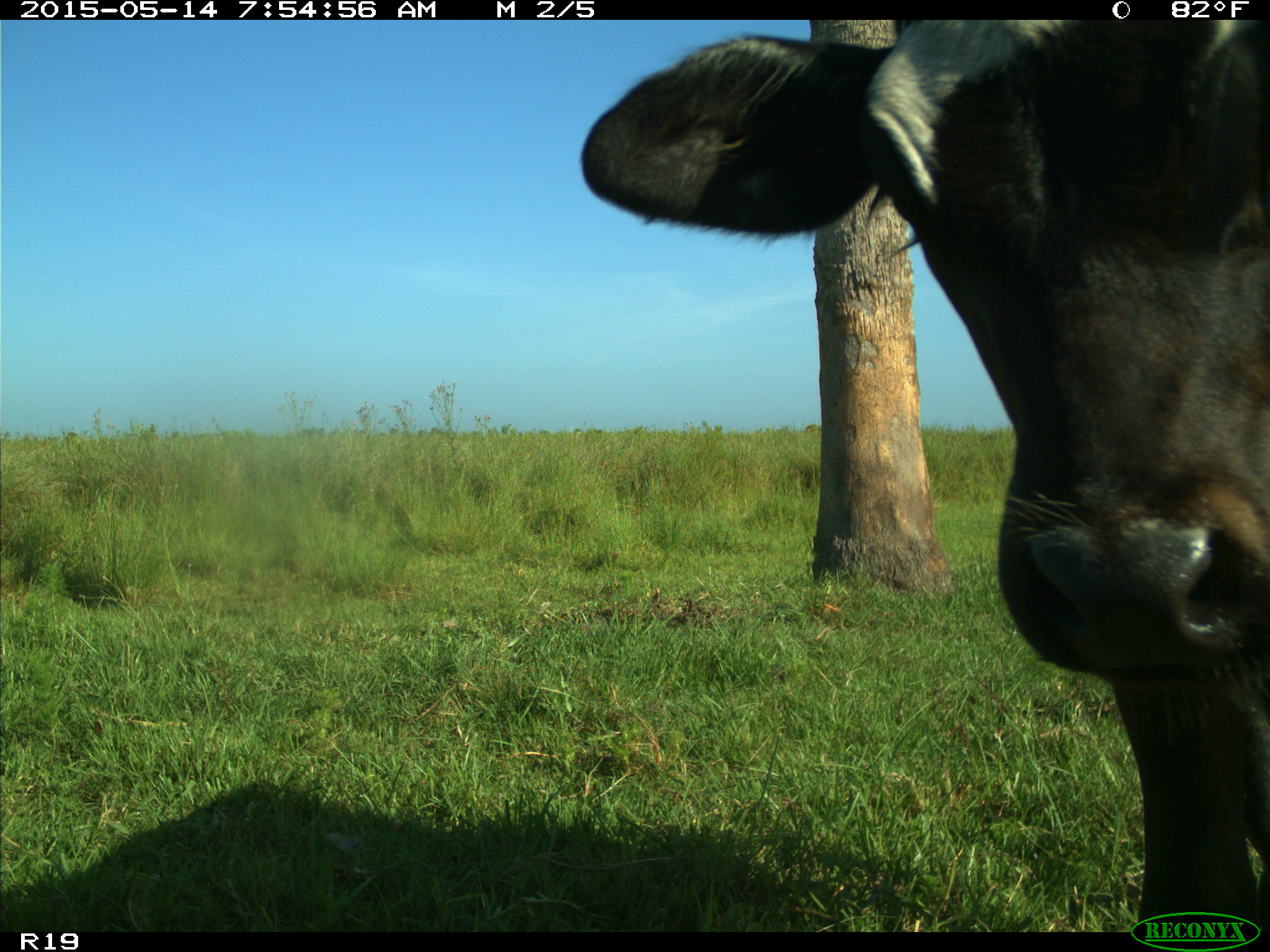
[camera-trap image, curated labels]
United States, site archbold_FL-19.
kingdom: Animalia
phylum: Chordata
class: Mammalia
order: Artiodactyla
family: Bovidae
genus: Bos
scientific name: Bos taurus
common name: domestic cow